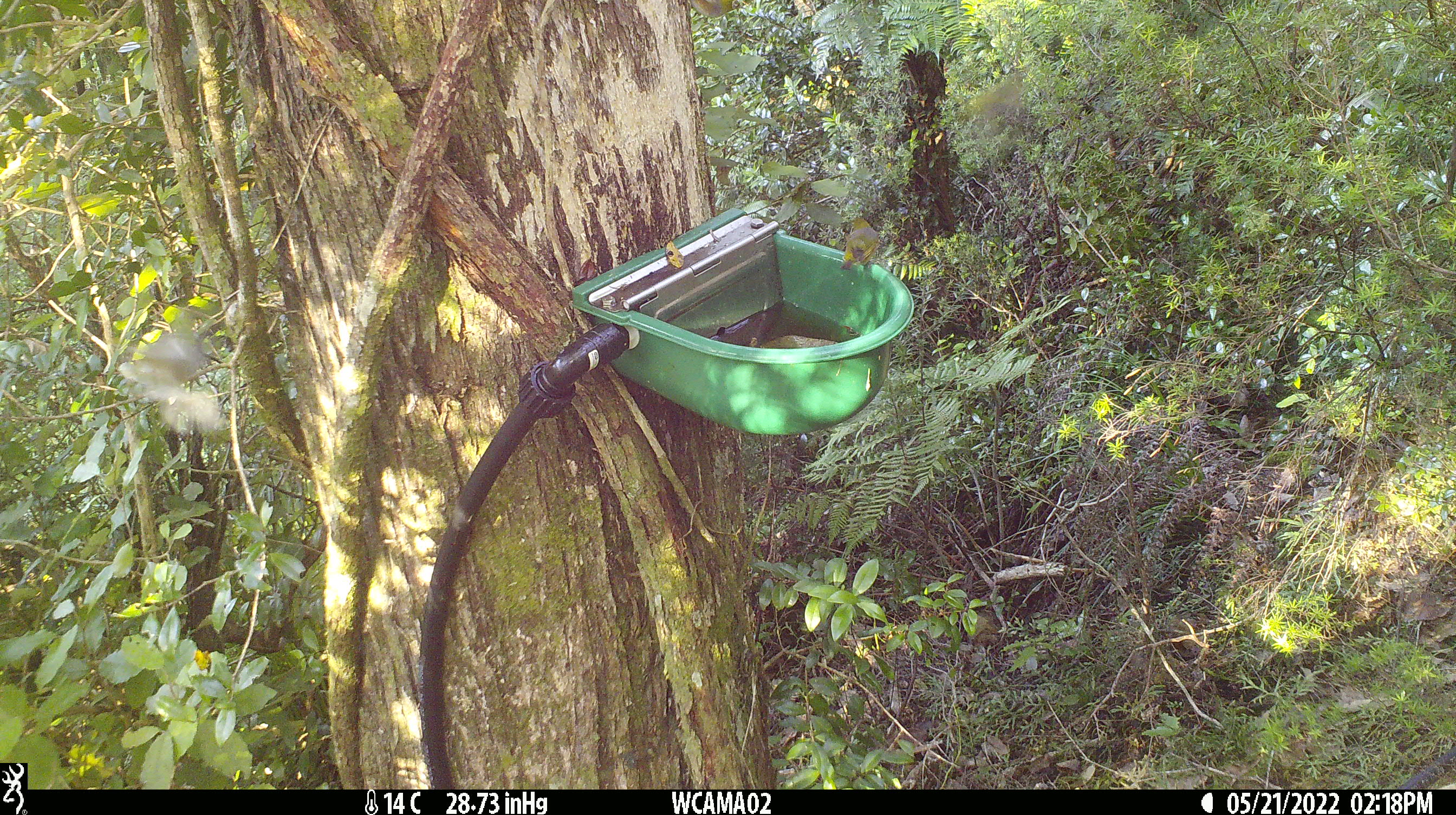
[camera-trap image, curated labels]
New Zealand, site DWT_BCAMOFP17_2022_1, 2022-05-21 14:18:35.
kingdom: Animalia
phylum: Chordata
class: Aves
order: Passeriformes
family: Zosteropidae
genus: Zosterops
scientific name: Zosterops lateralis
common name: silvereye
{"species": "silvereye (Zosterops lateralis)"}